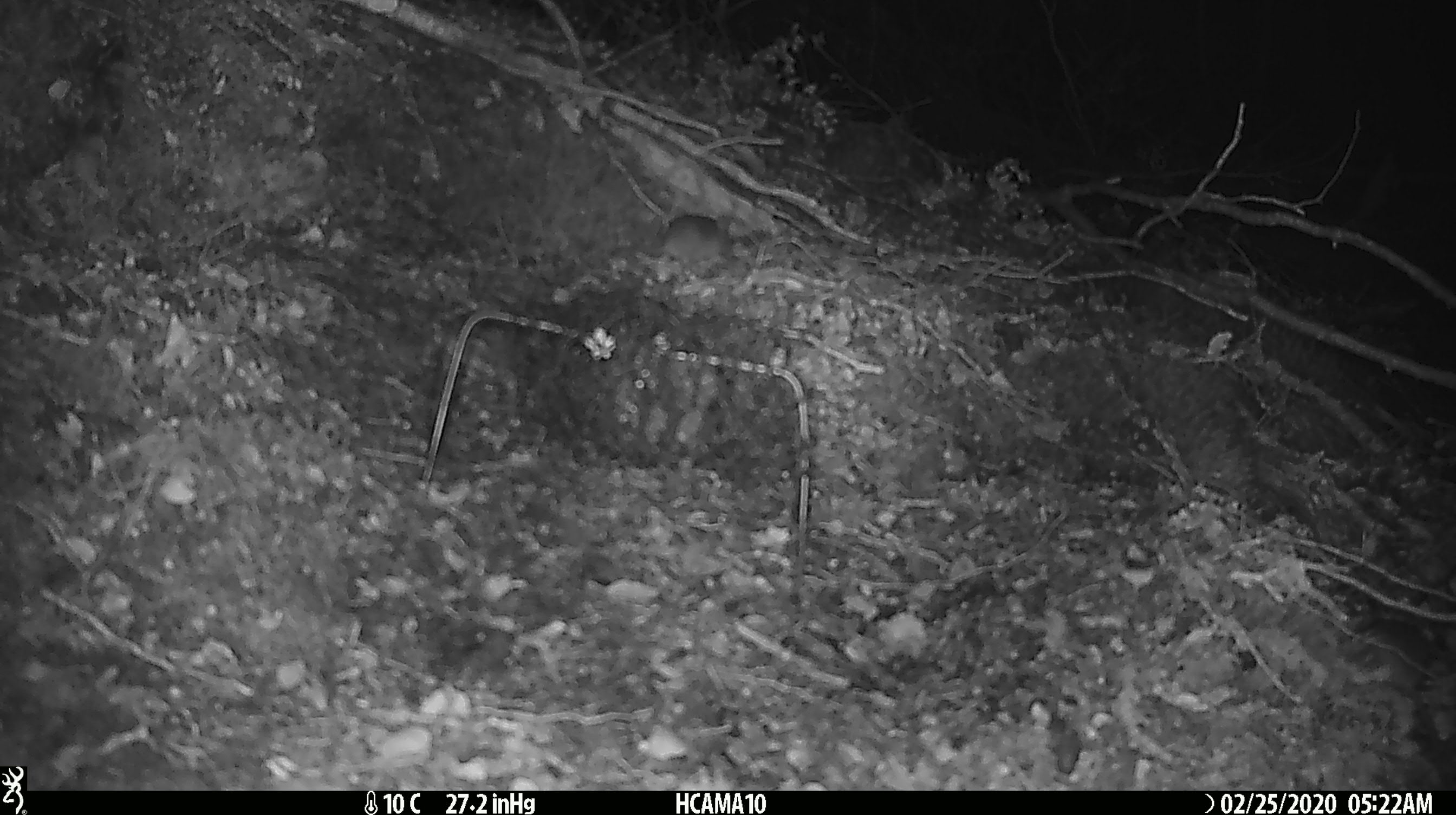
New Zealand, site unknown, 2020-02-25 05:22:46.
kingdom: Animalia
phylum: Chordata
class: Mammalia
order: Rodentia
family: Muridae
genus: Mus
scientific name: Mus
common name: mouse